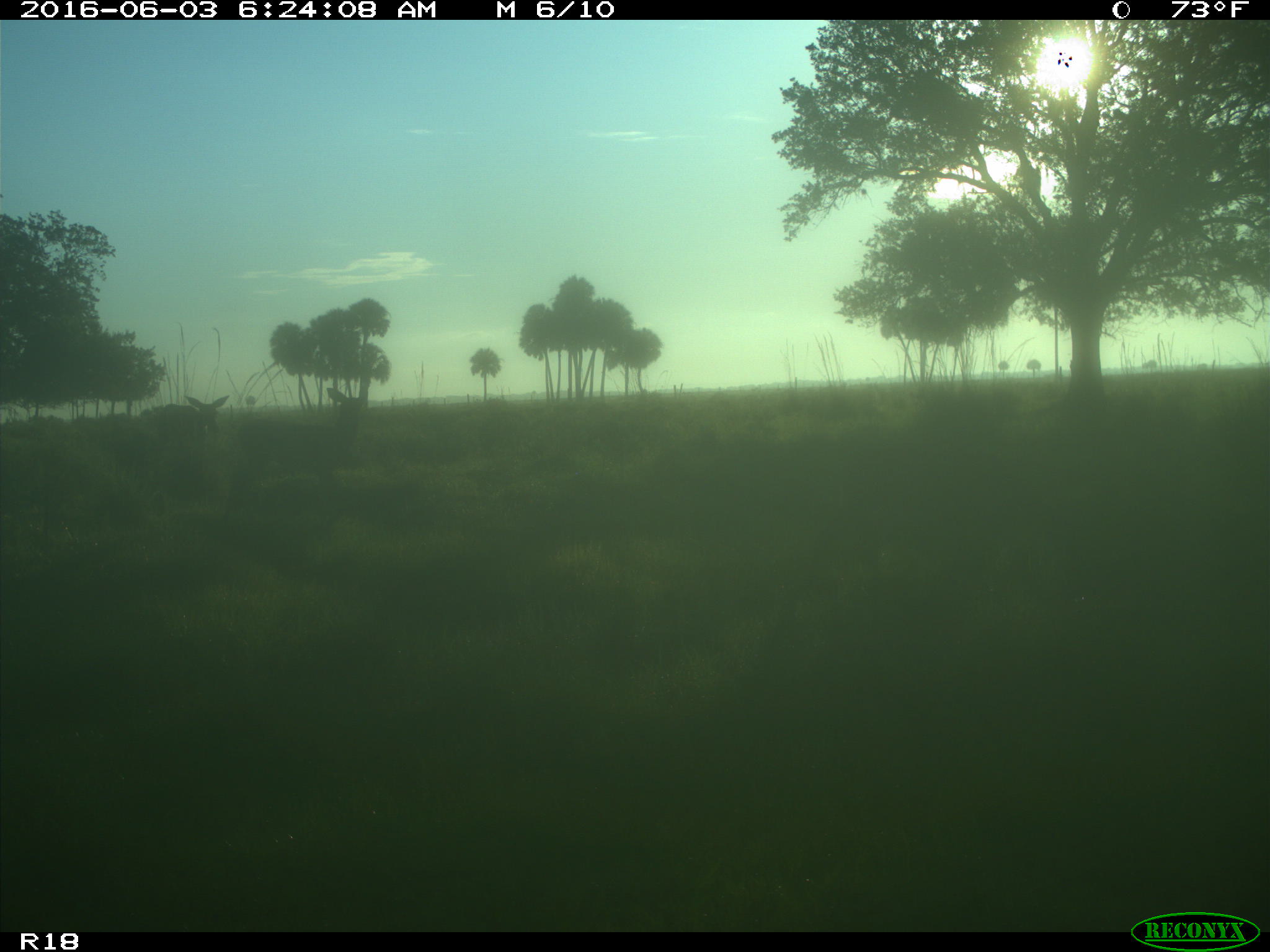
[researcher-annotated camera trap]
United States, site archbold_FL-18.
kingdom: Animalia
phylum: Chordata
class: Mammalia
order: Artiodactyla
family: Cervidae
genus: Odocoileus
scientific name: Odocoileus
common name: deer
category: unidentified deer